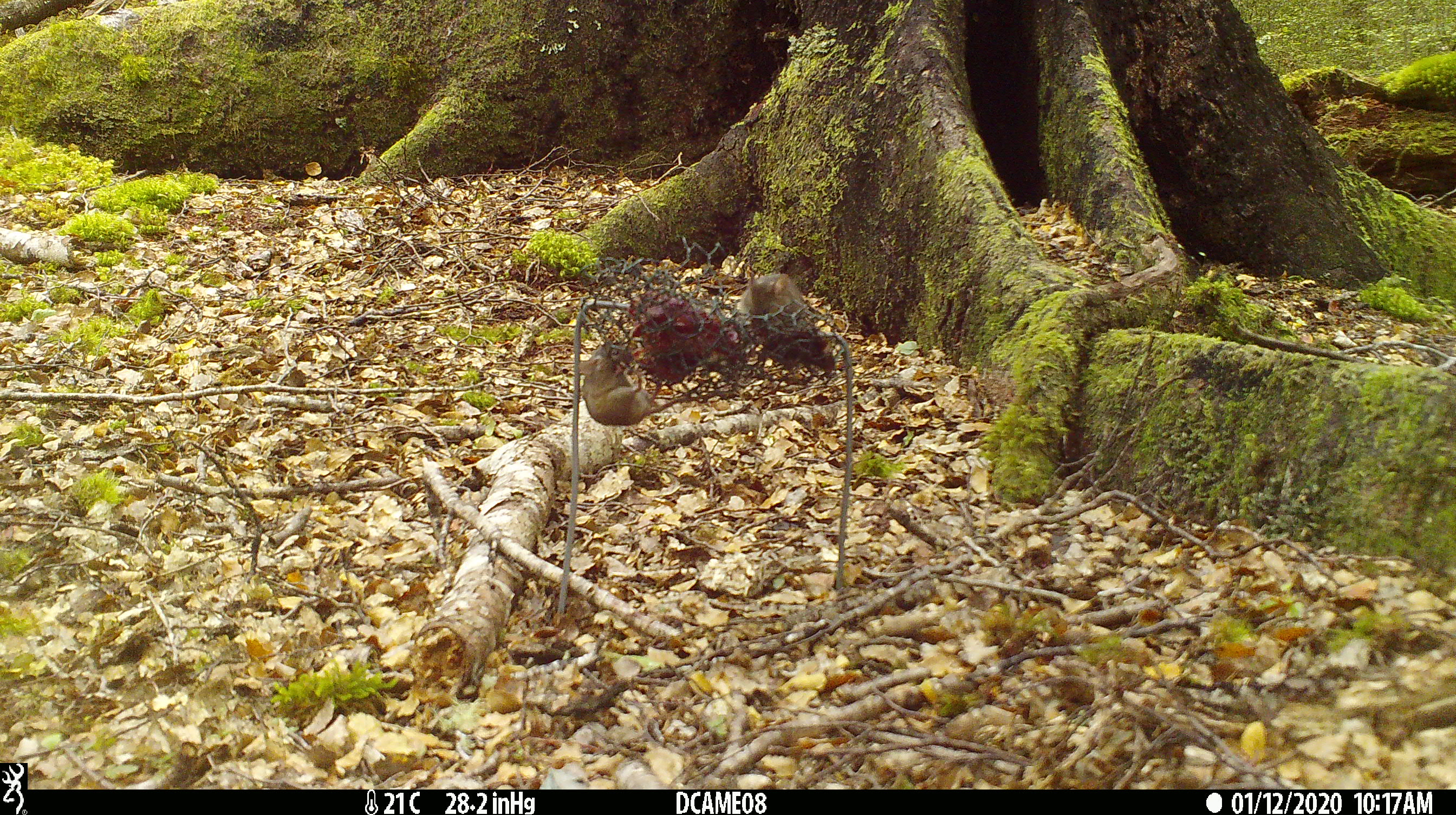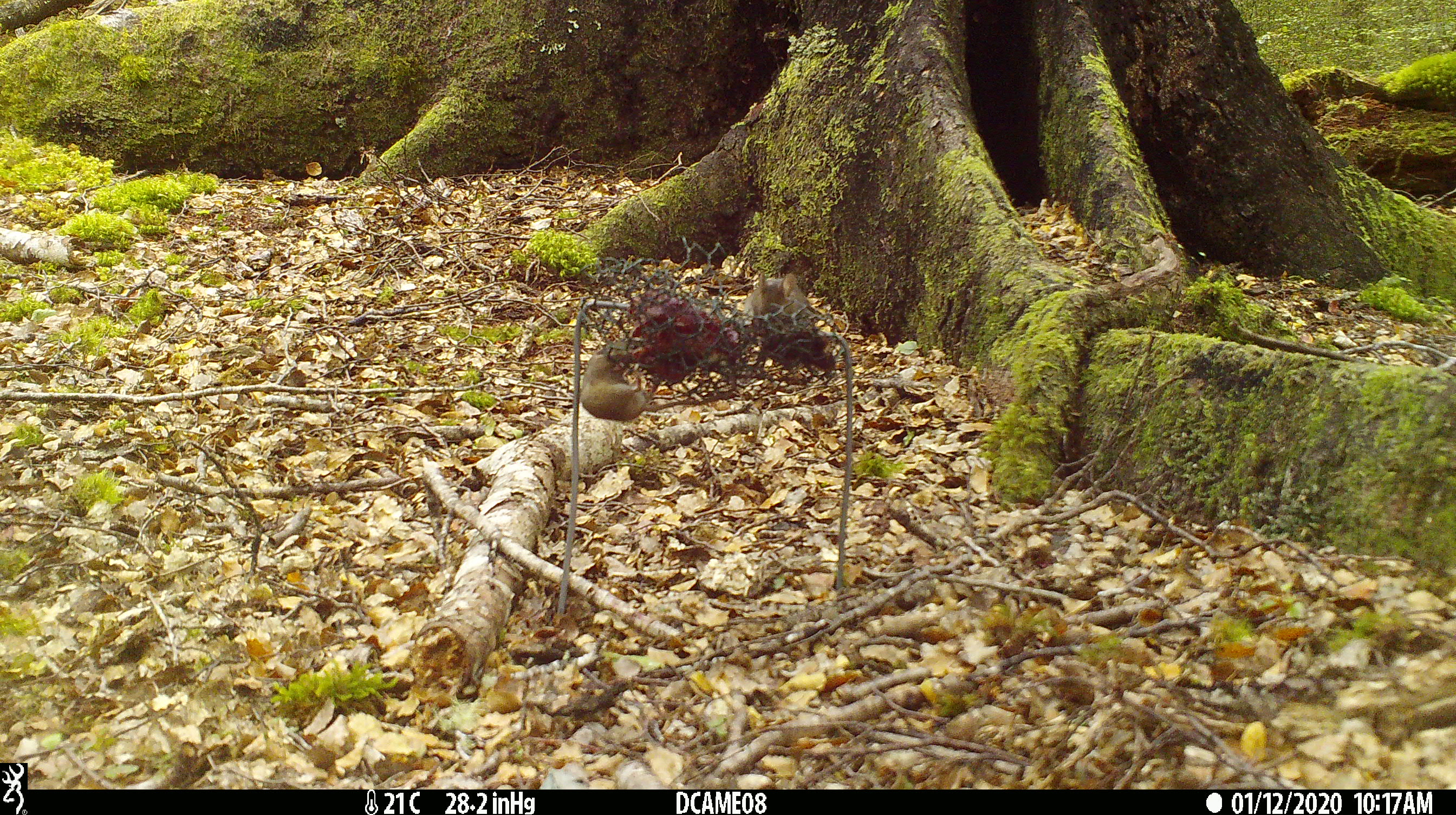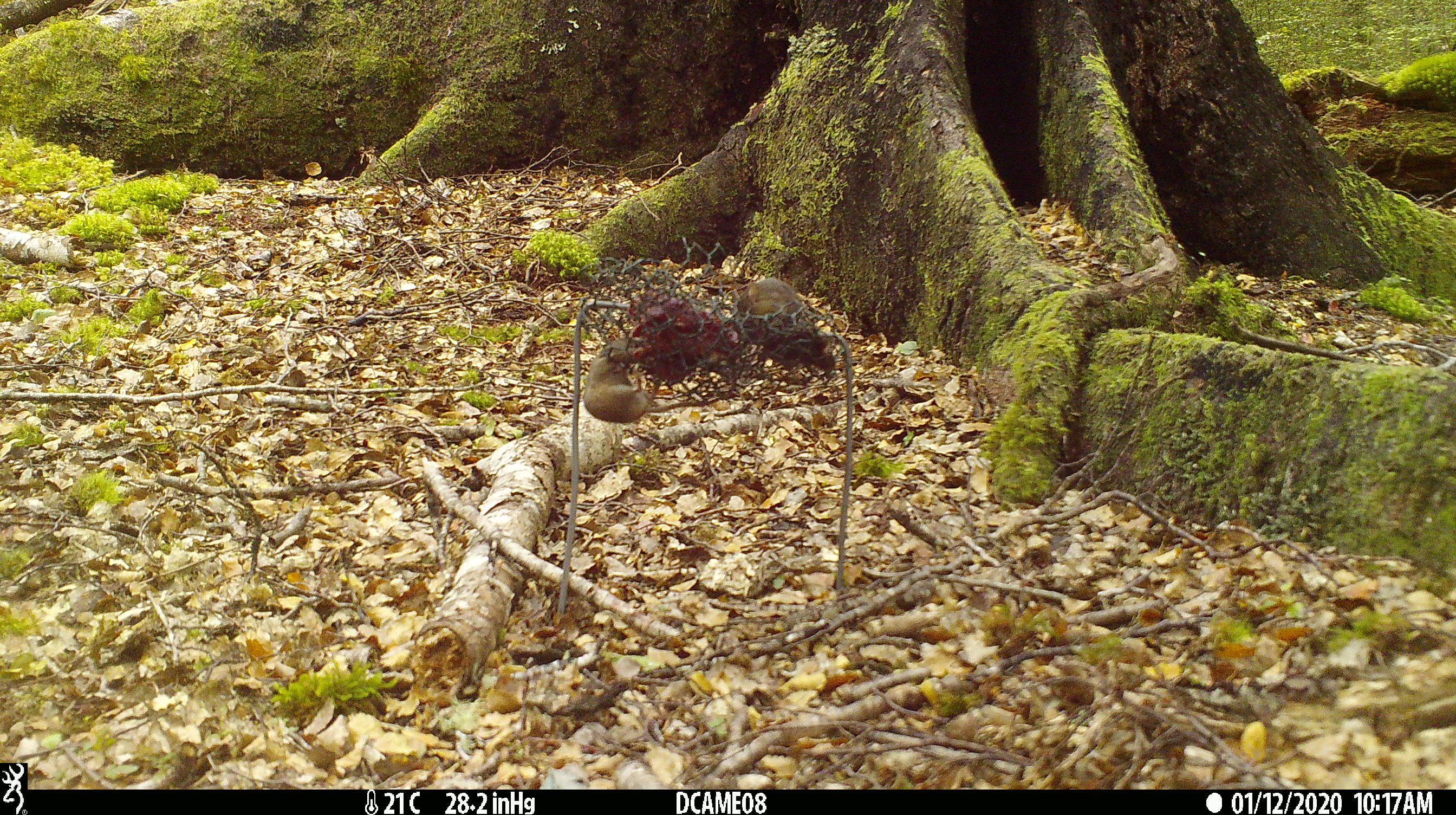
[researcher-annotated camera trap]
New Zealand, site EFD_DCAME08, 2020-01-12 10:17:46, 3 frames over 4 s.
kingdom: Animalia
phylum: Chordata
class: Mammalia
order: Rodentia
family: Muridae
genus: Mus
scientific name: Mus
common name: mouse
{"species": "mouse (Mus)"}